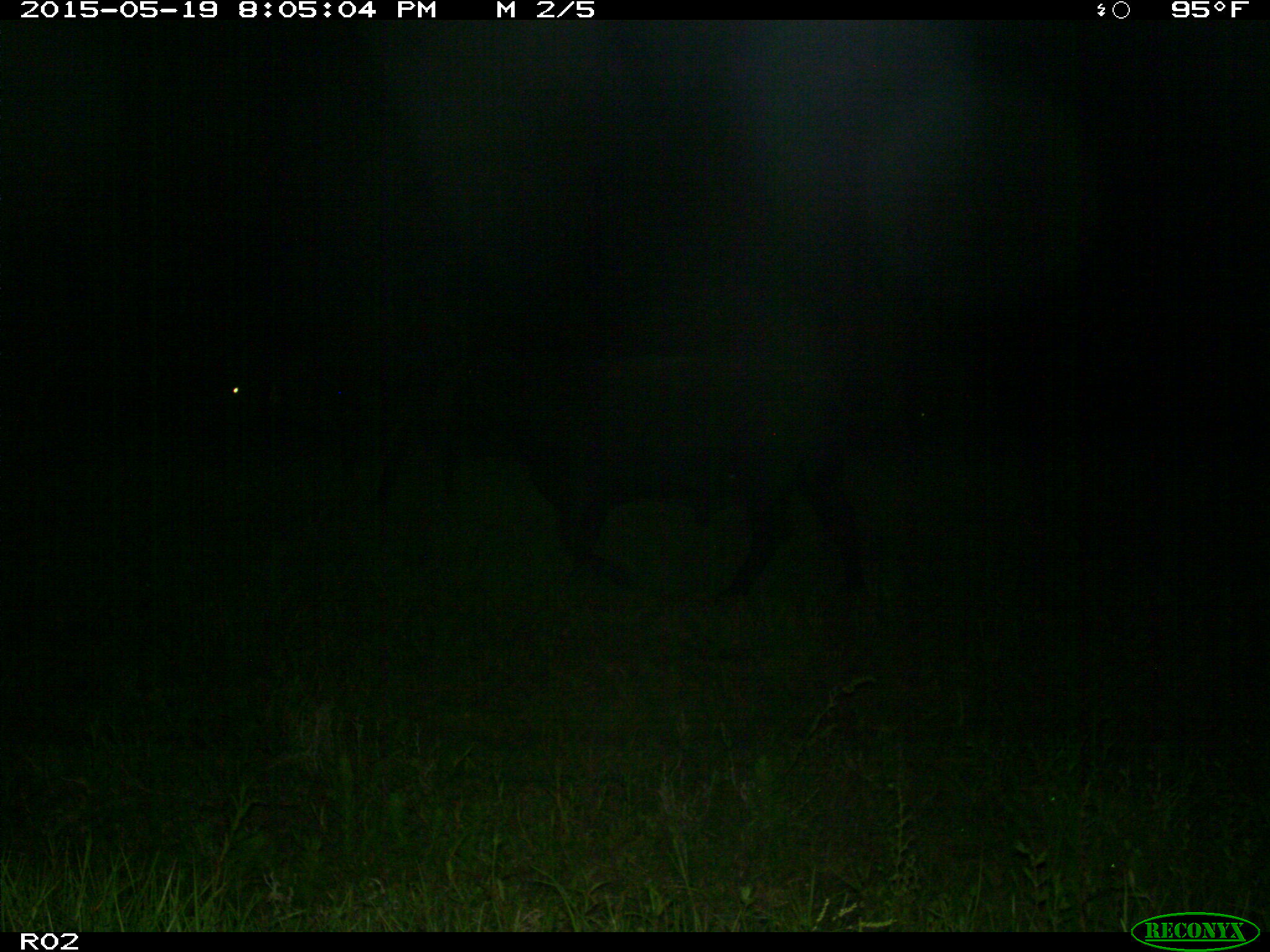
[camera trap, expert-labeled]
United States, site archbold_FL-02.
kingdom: Animalia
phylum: Chordata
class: Mammalia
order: Artiodactyla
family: Bovidae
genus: Bos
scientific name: Bos taurus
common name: domestic cow